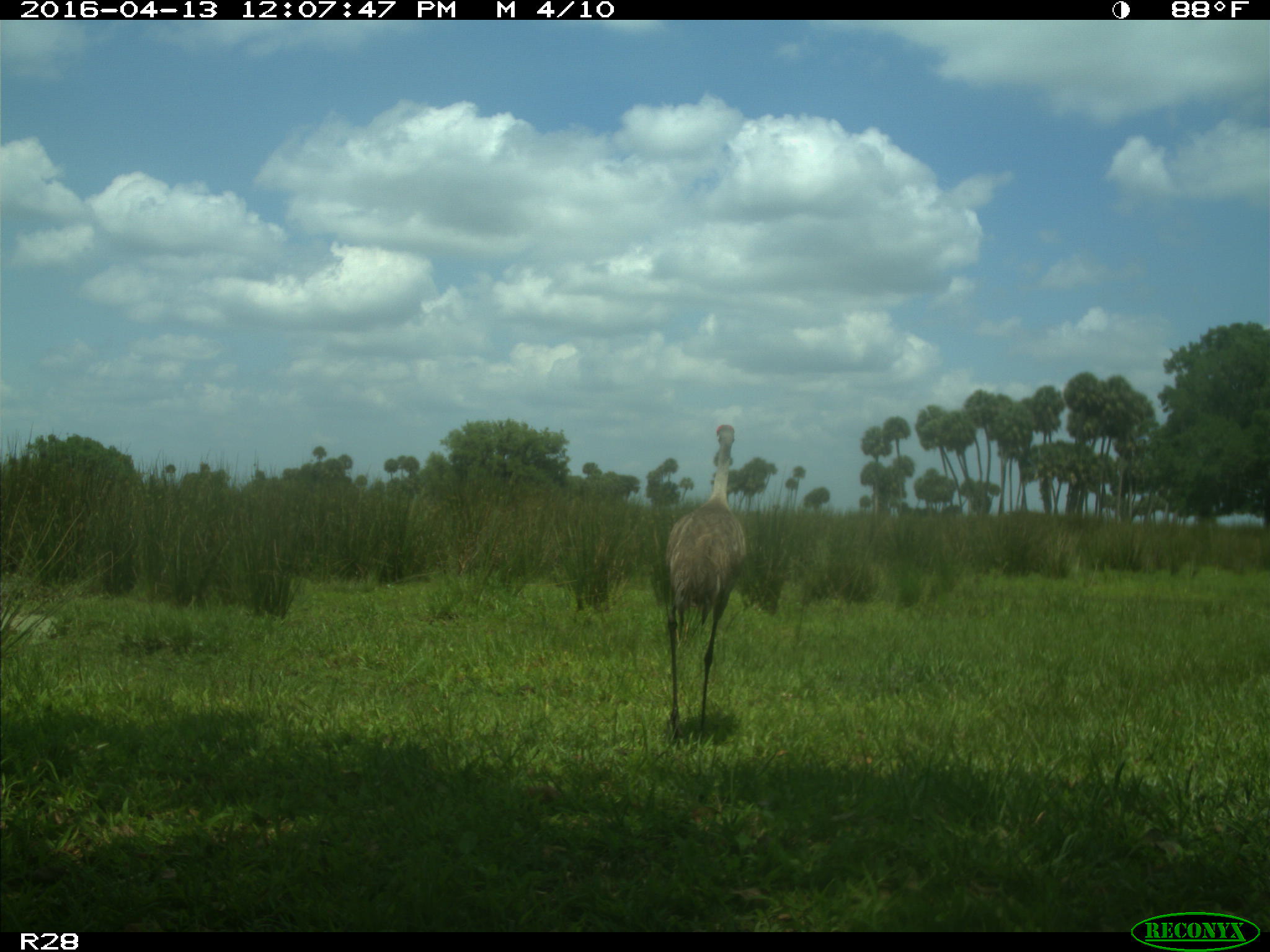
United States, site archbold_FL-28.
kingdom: Animalia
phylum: Chordata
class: Aves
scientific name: Aves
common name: birds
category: unidentified bird